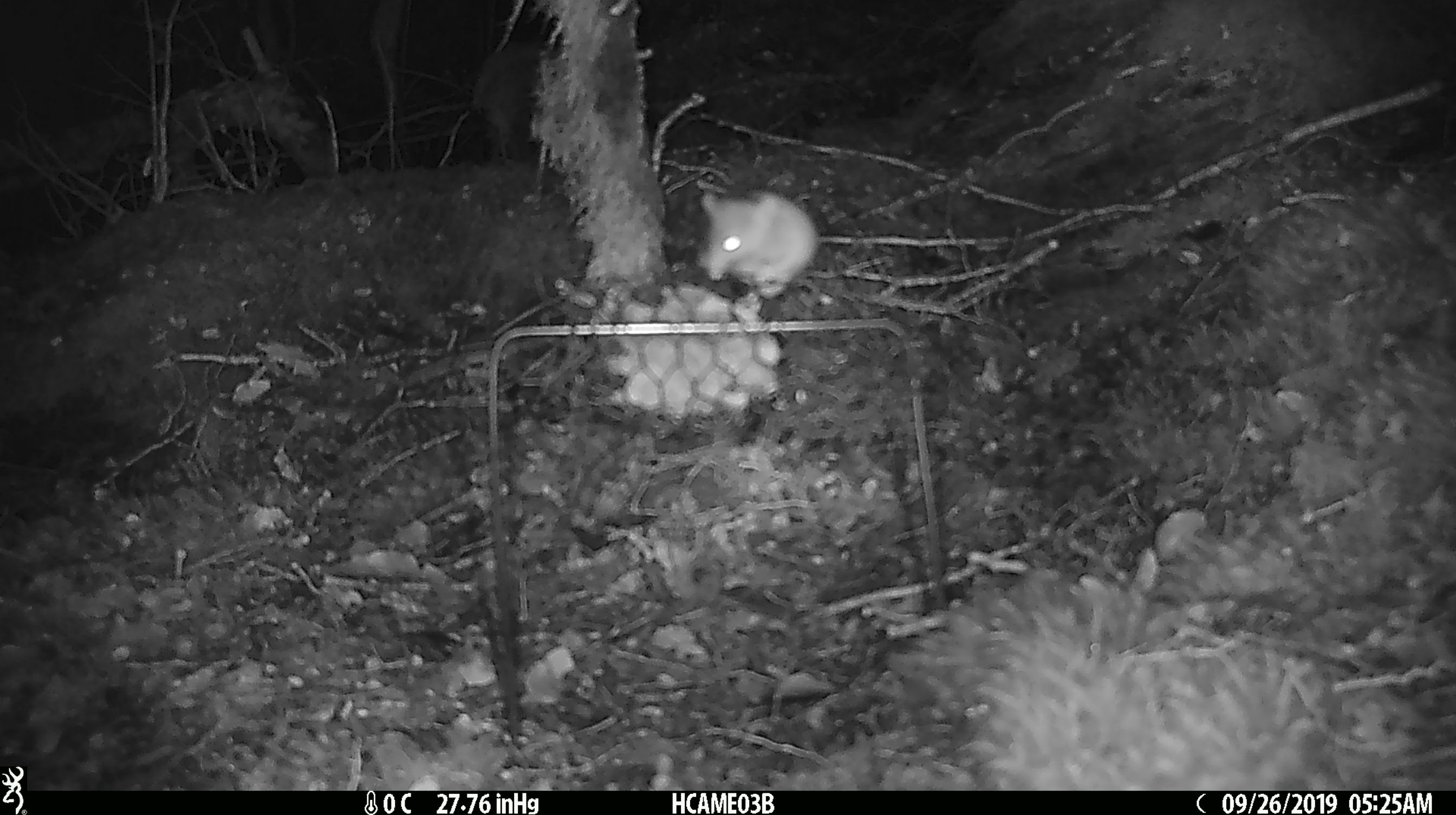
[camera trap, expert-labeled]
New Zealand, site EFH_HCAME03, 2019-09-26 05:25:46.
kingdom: Animalia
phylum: Chordata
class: Mammalia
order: Rodentia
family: Muridae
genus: Mus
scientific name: Mus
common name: mouse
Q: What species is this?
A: Mouse (Mus).